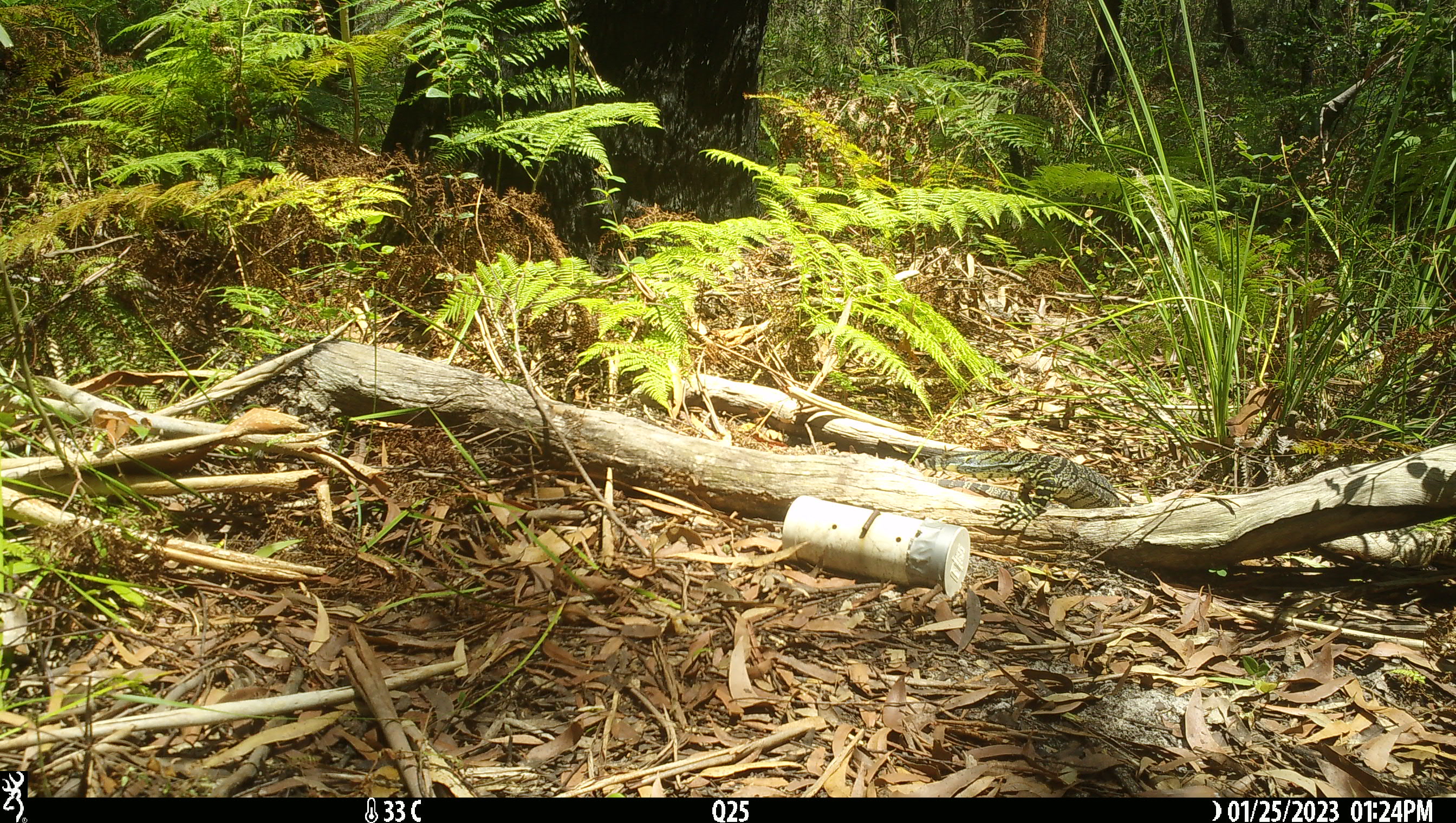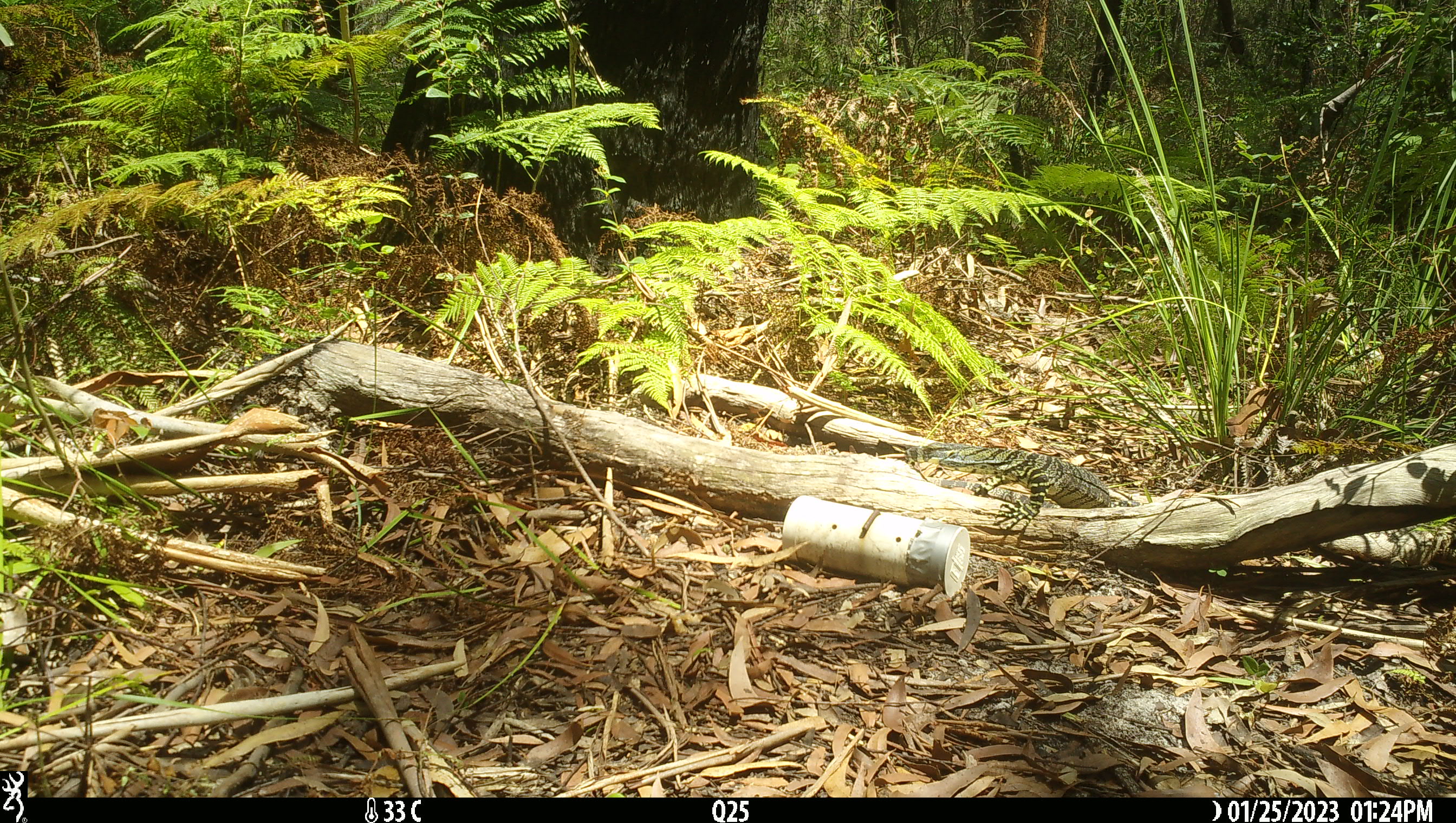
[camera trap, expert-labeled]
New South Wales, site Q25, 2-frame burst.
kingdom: Animalia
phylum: Chordata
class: Reptilia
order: Squamata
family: Varanidae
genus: Varanus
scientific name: Varanus varius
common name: lace monitor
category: goanna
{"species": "goanna (lace monitor) (Varanus varius)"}